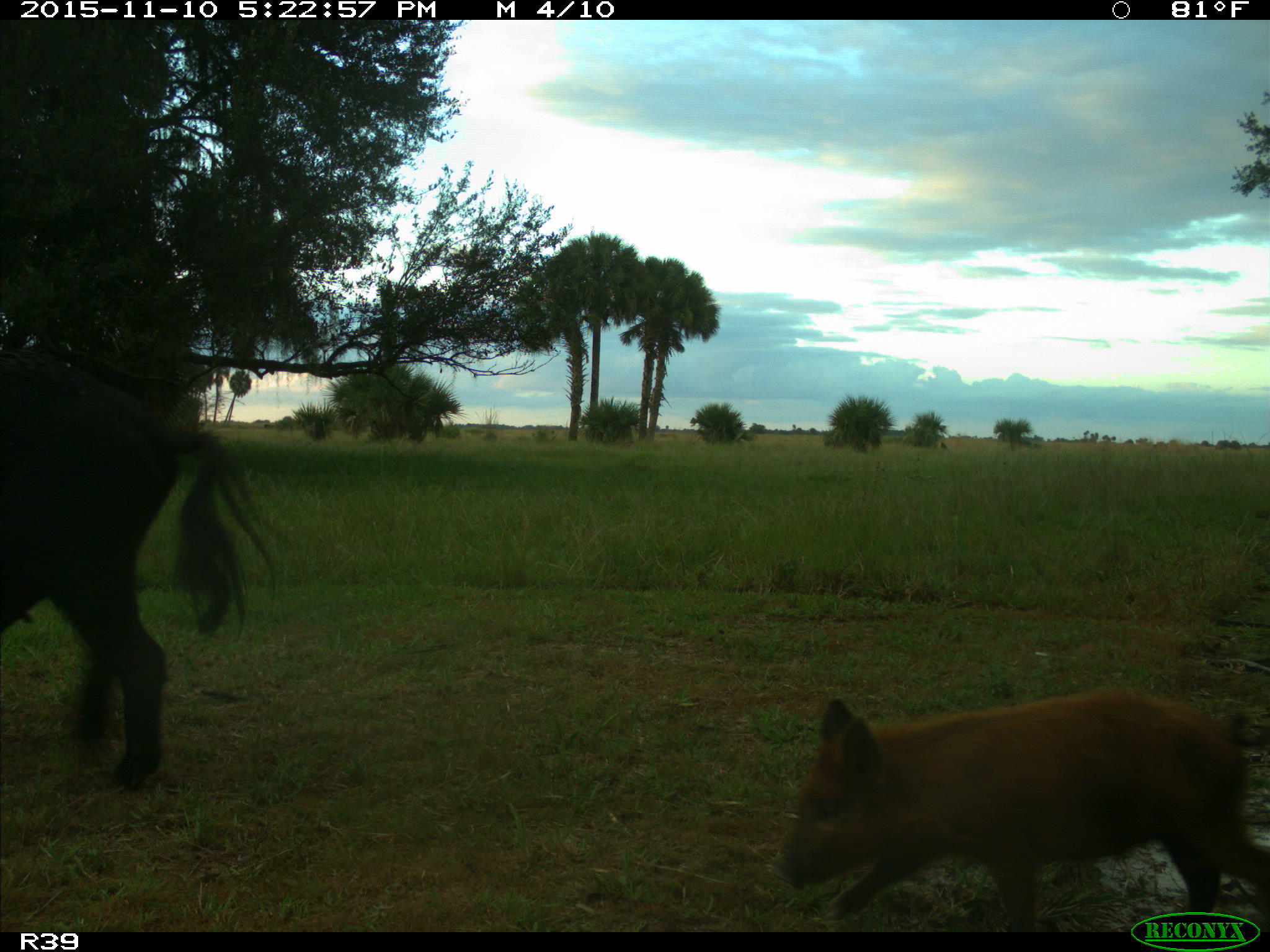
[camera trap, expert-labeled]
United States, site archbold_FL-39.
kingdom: Animalia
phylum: Chordata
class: Mammalia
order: Artiodactyla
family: Suidae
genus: Sus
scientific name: Sus scrofa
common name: wild boar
Sus scrofa (wild boar).